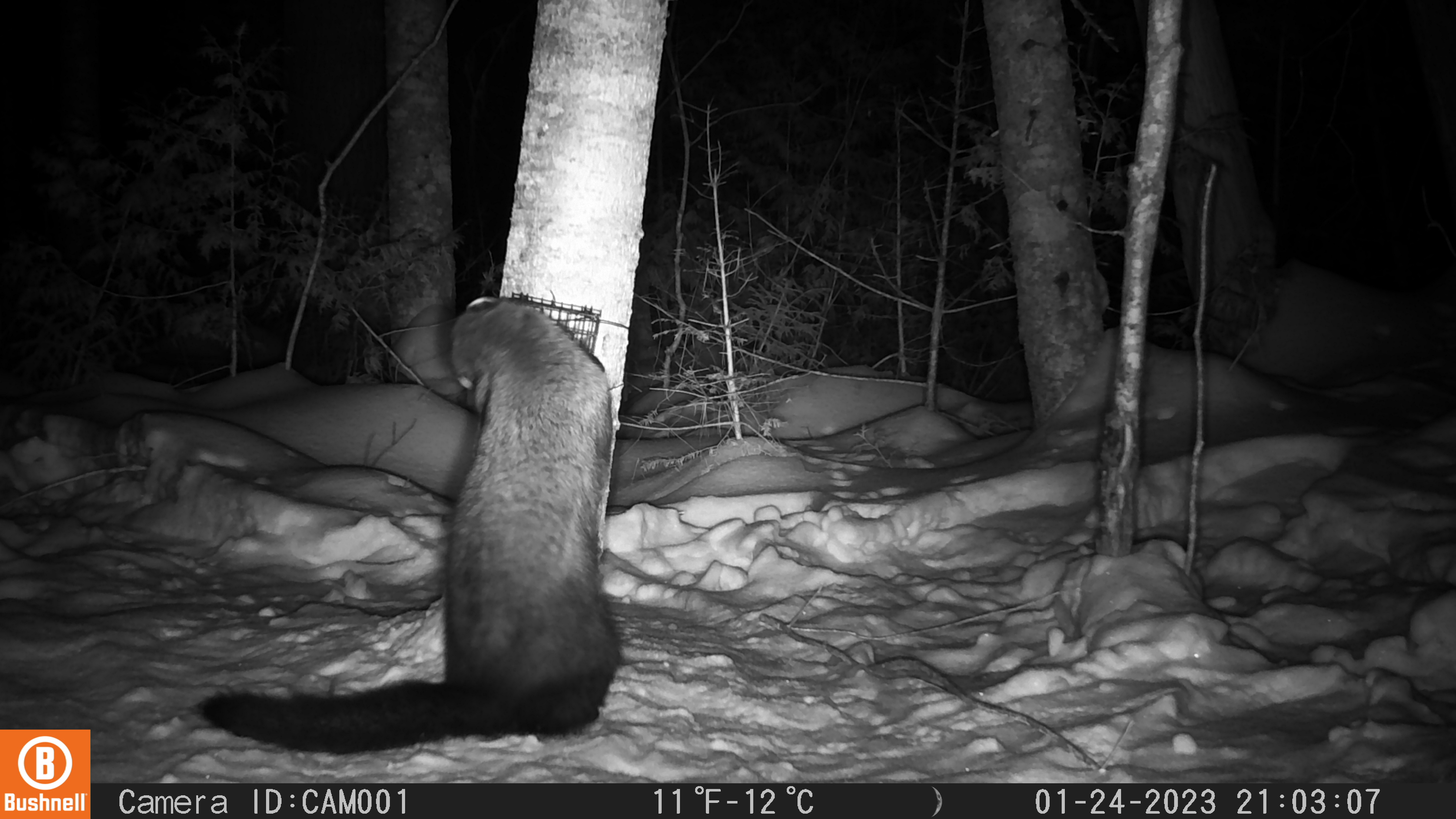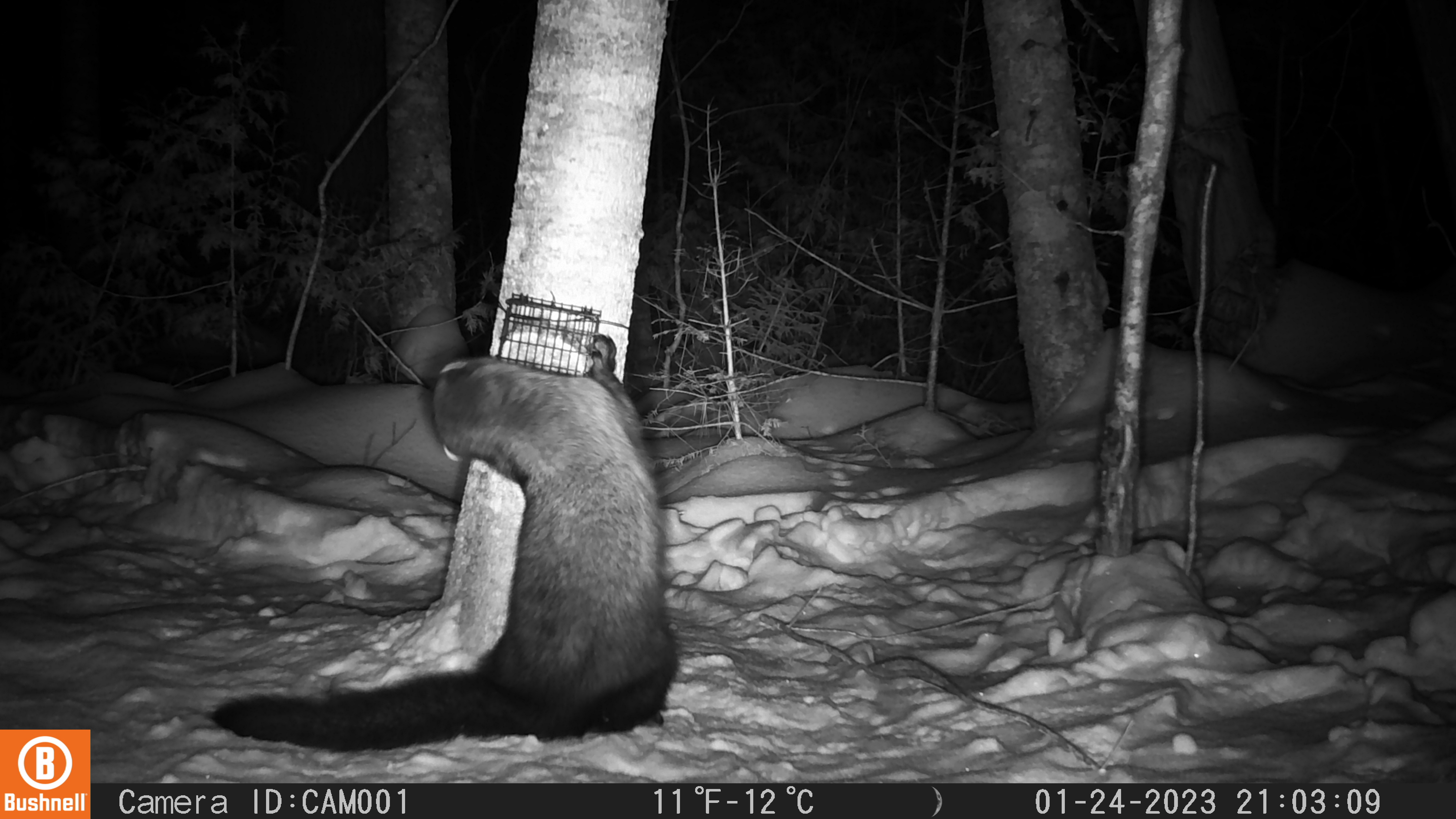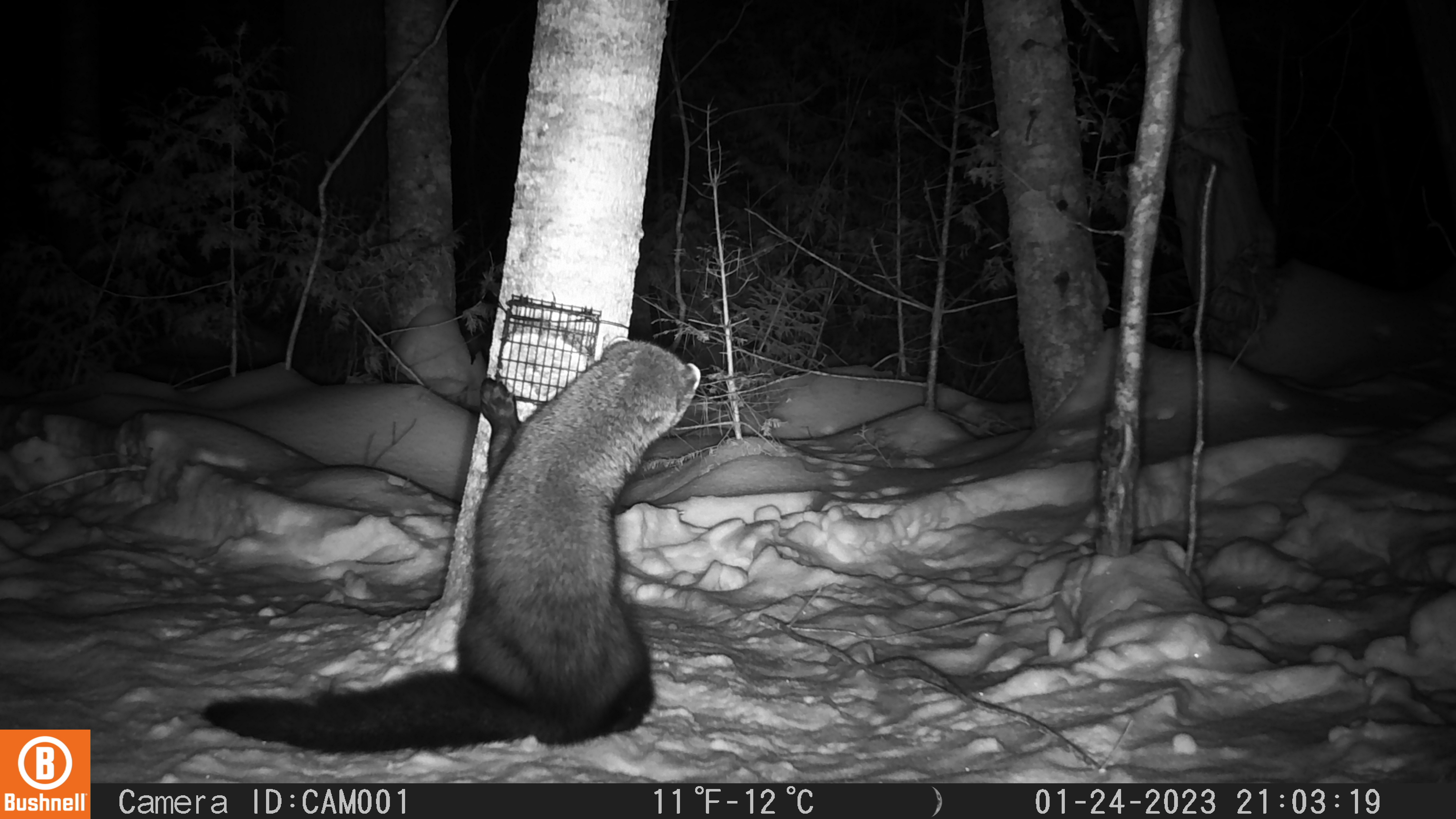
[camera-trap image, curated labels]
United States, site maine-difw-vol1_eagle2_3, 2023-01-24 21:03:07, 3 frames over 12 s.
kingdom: Animalia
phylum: Chordata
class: Mammalia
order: Carnivora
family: Mustelidae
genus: Pekania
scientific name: Pekania pennanti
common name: fisher